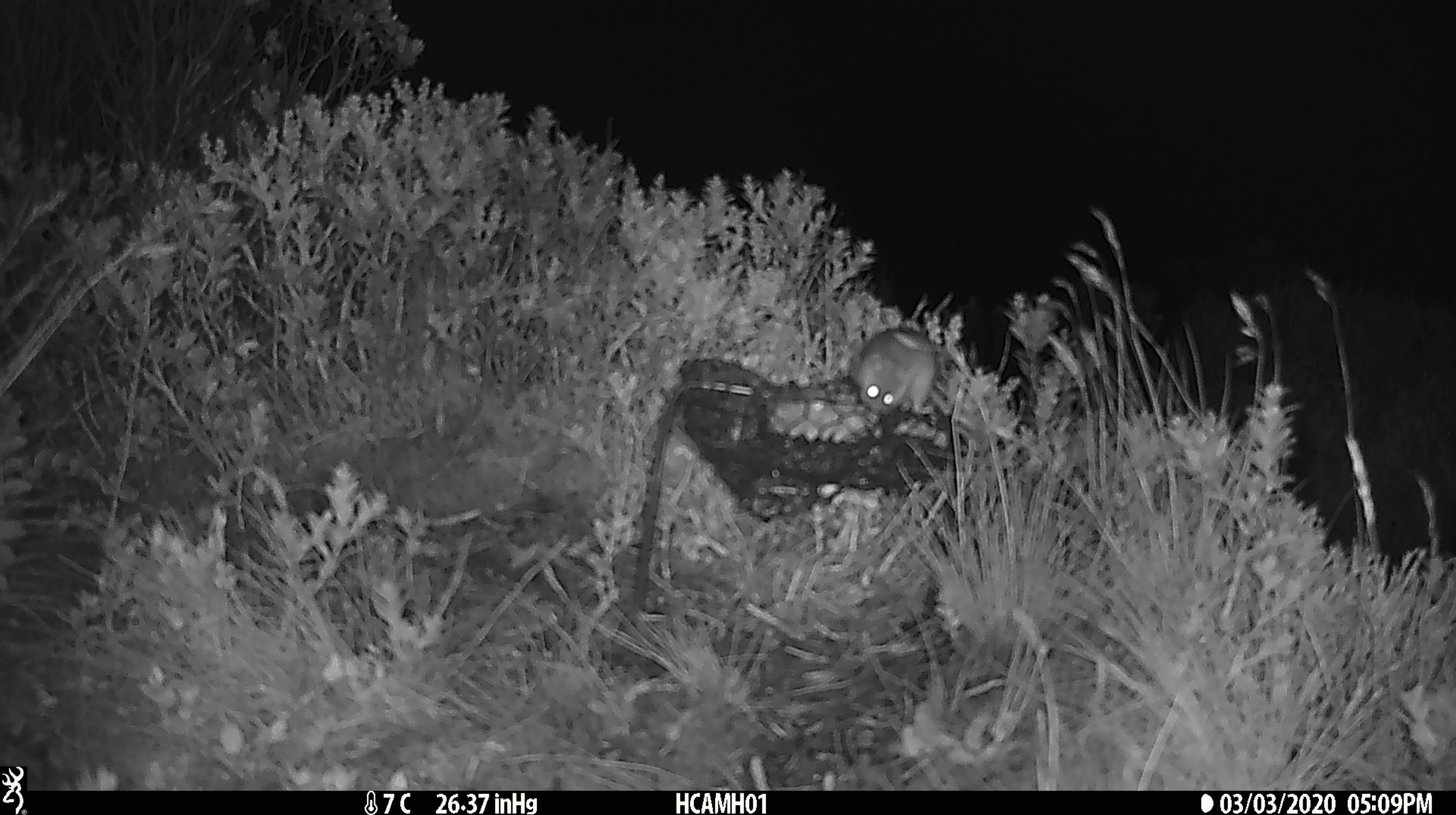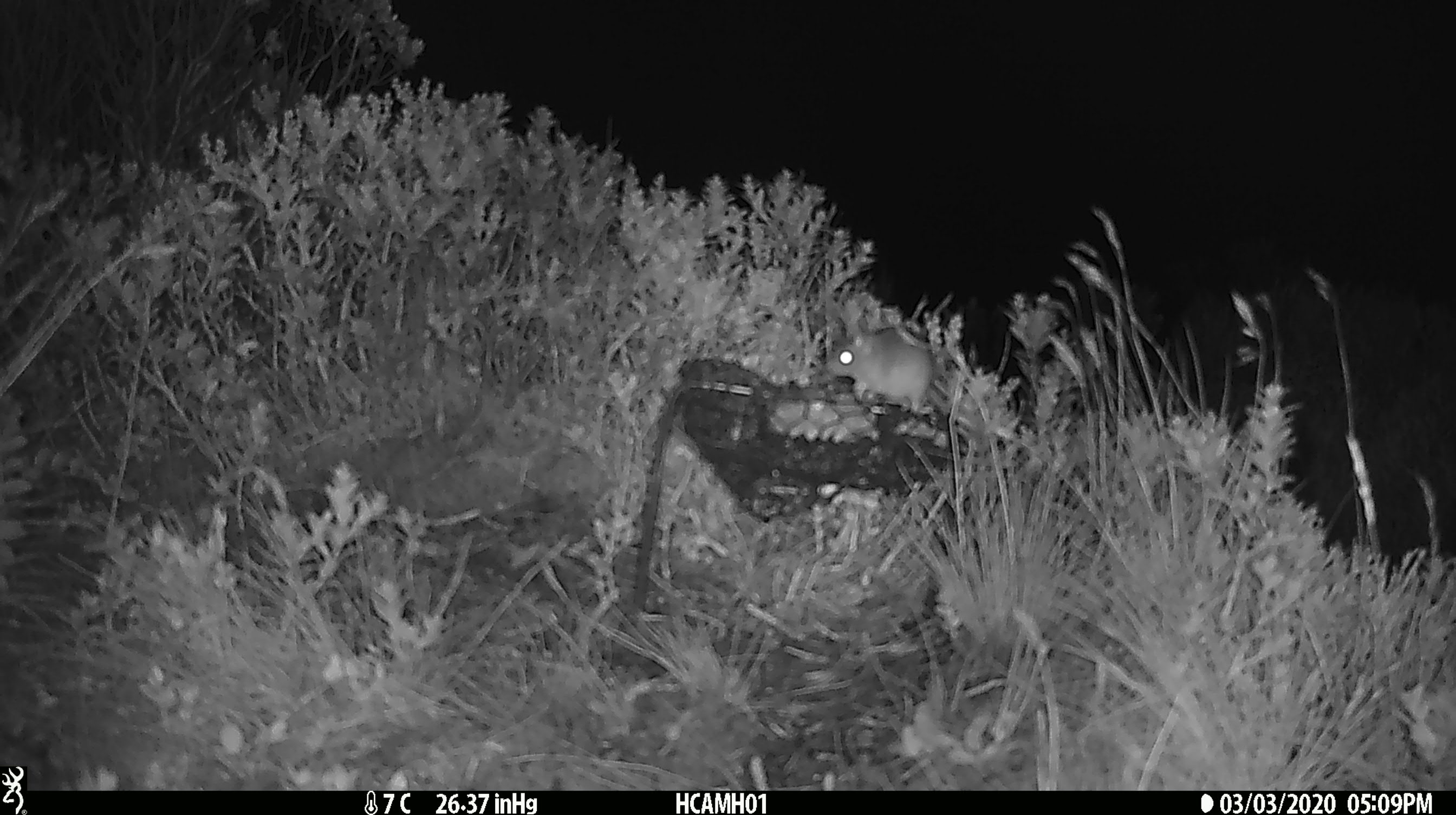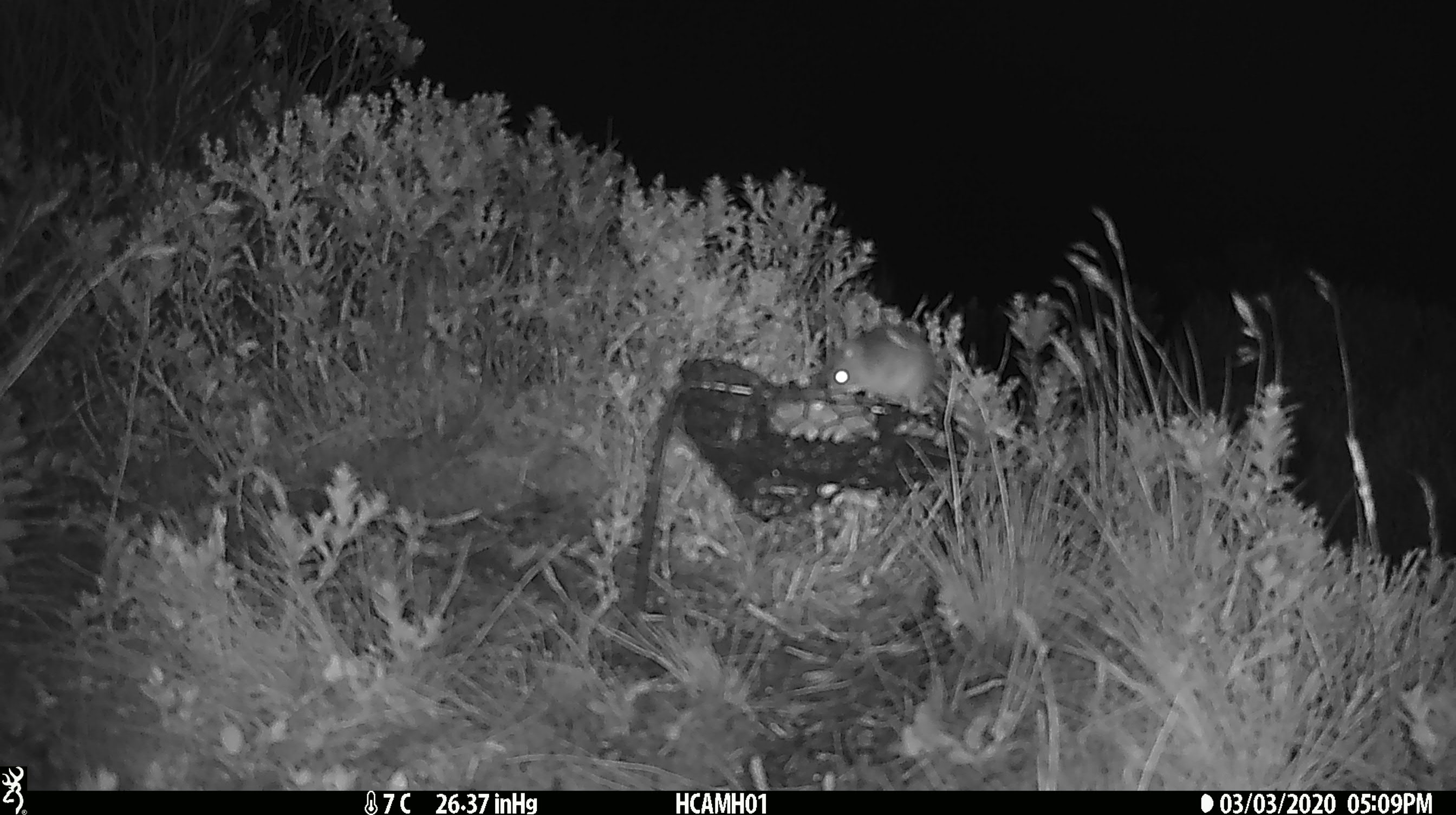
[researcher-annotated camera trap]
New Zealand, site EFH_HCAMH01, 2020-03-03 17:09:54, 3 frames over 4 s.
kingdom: Animalia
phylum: Chordata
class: Mammalia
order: Rodentia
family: Muridae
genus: Mus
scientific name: Mus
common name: mouse